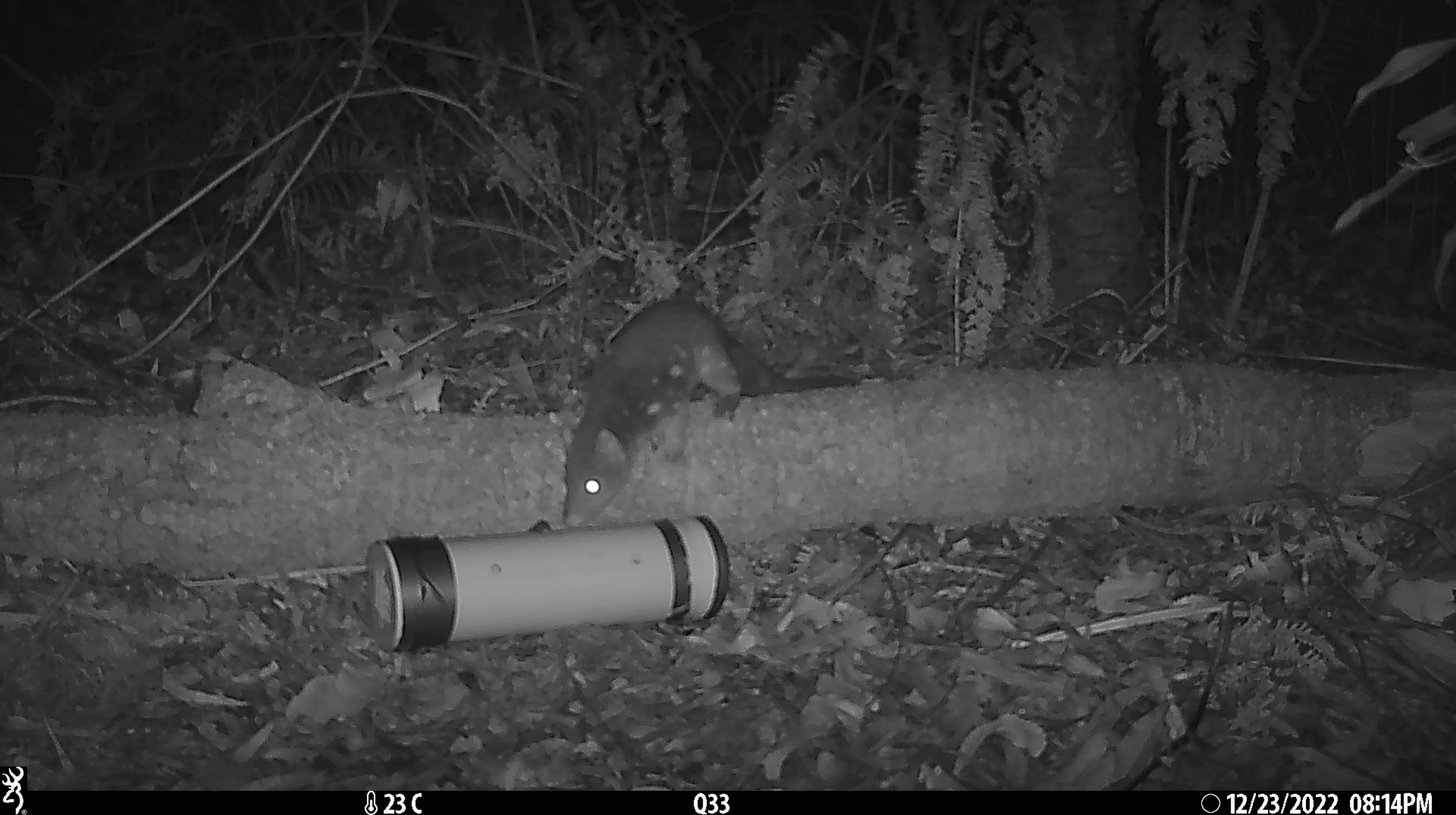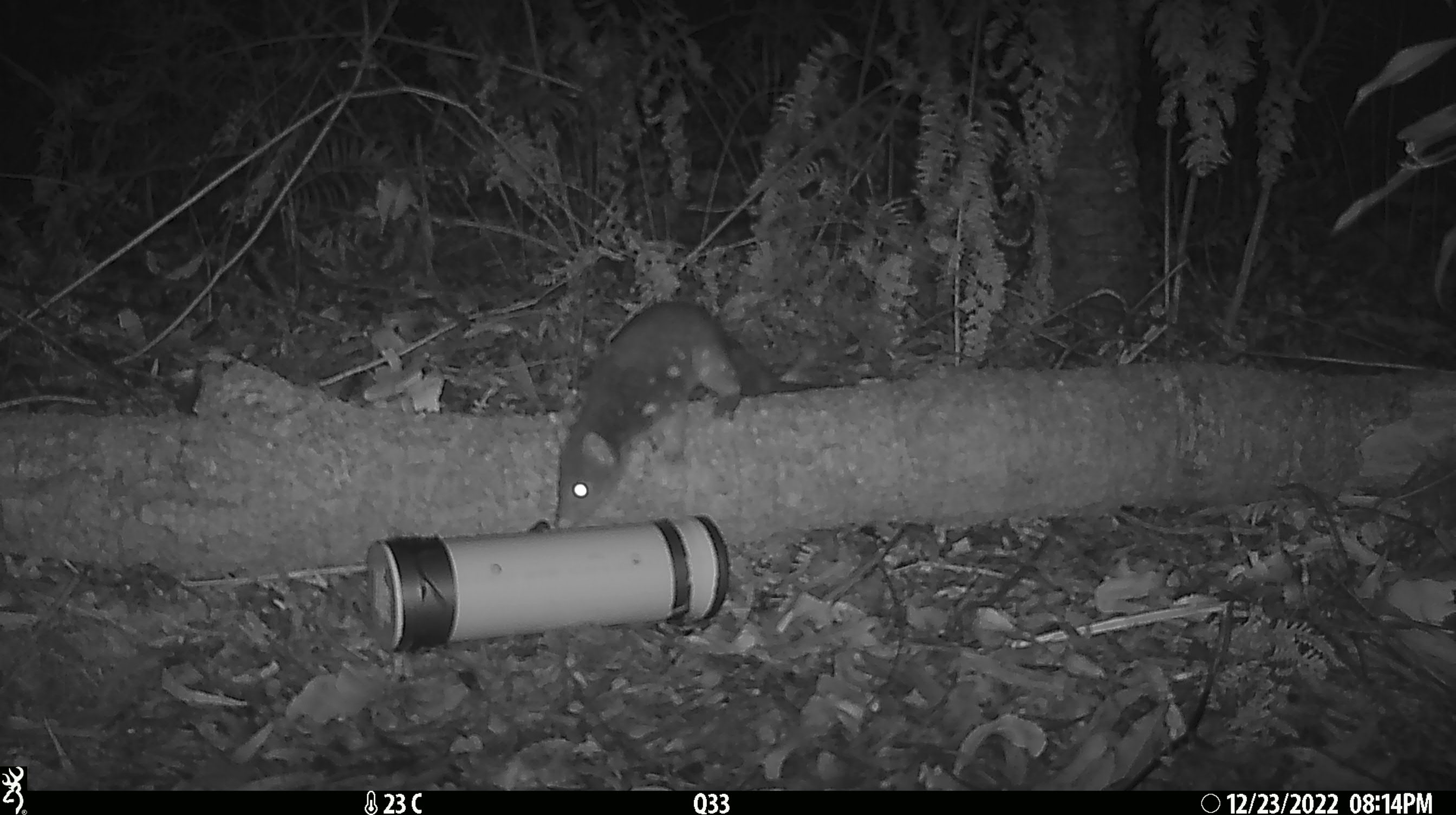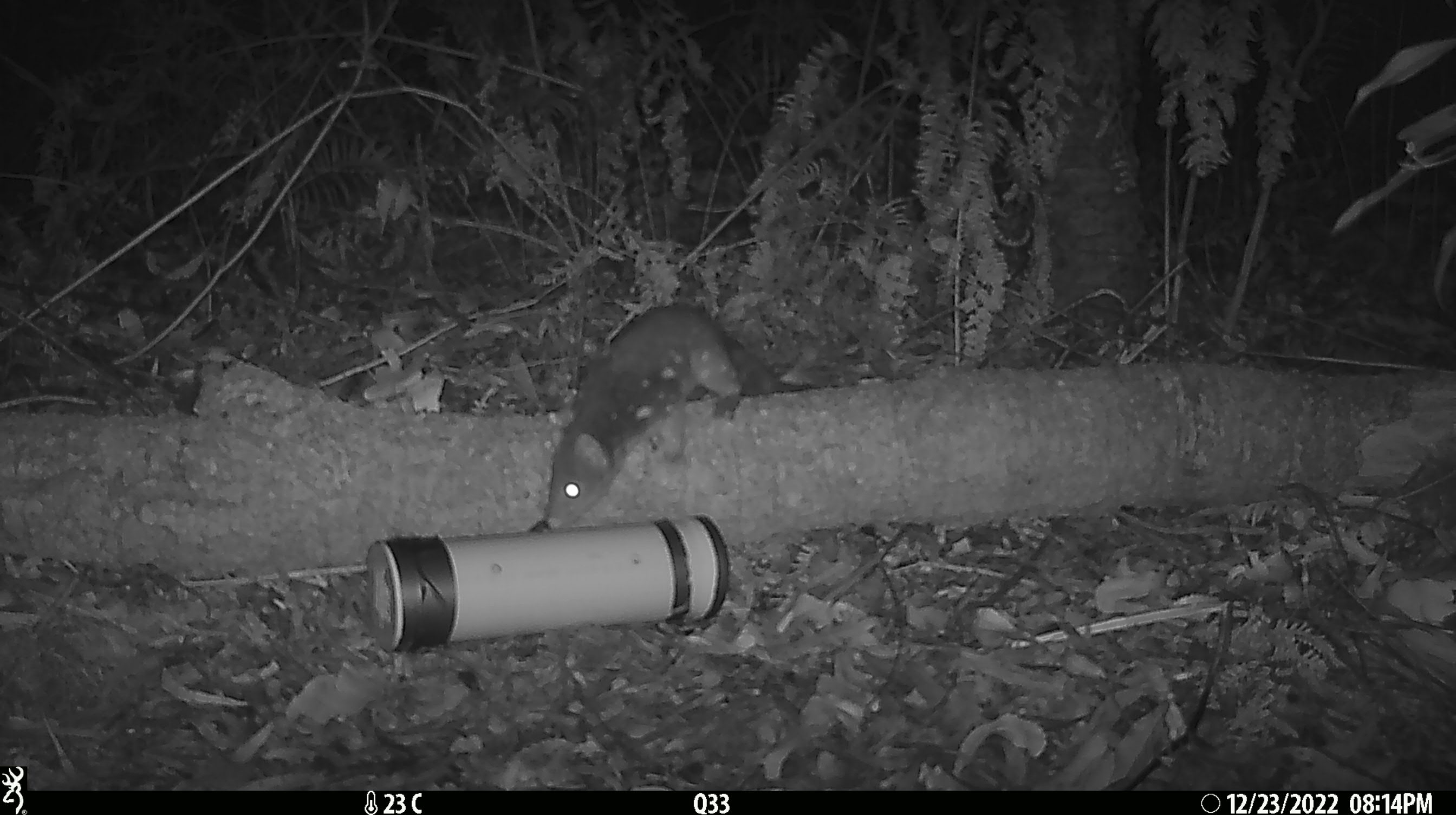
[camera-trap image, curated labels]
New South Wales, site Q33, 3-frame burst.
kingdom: Animalia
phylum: Chordata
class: Mammalia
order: Dasyuromorphia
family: Dasyuridae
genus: Dasyurus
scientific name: Dasyurus maculatus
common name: spotted-tailed quoll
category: quoll